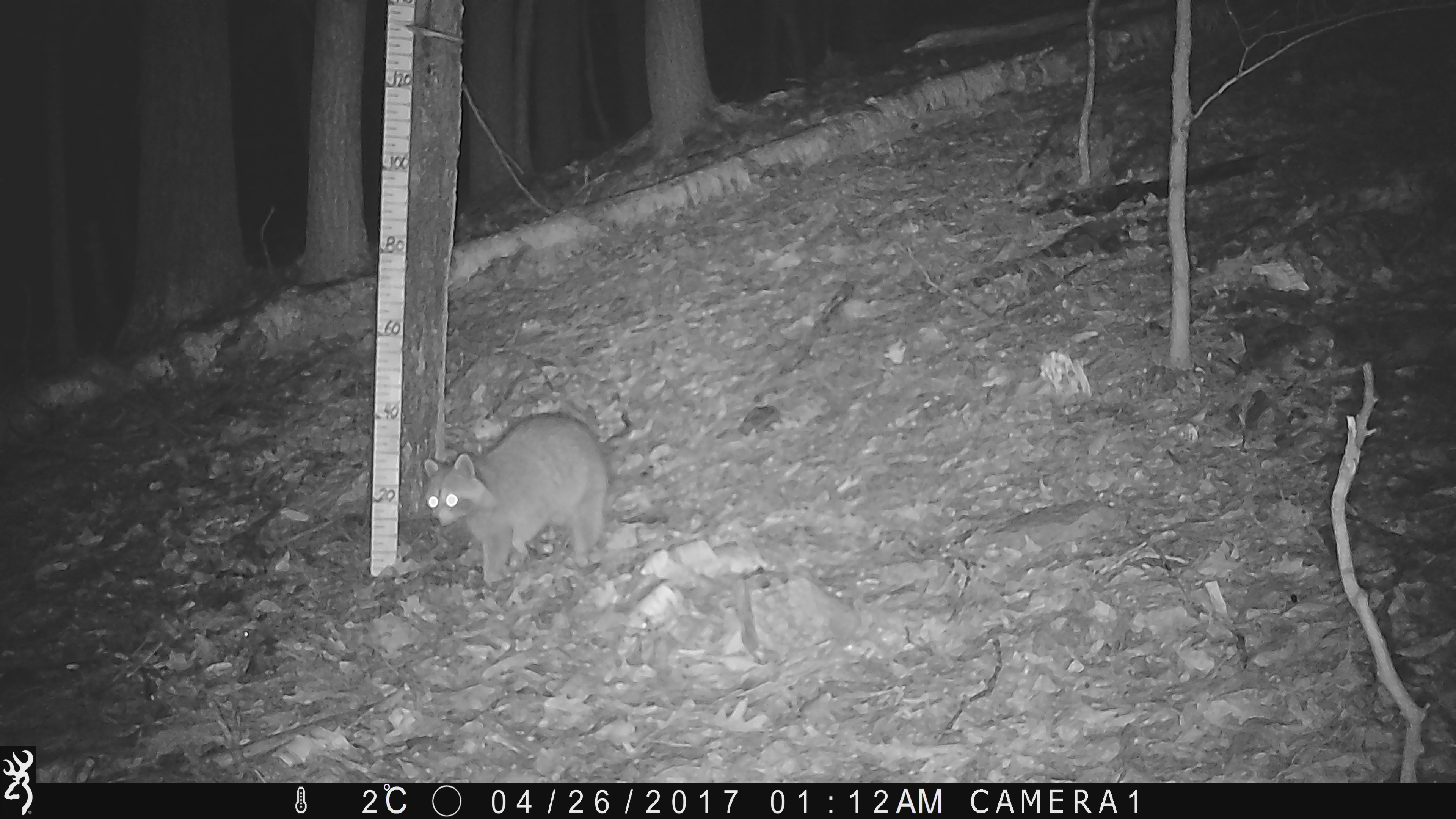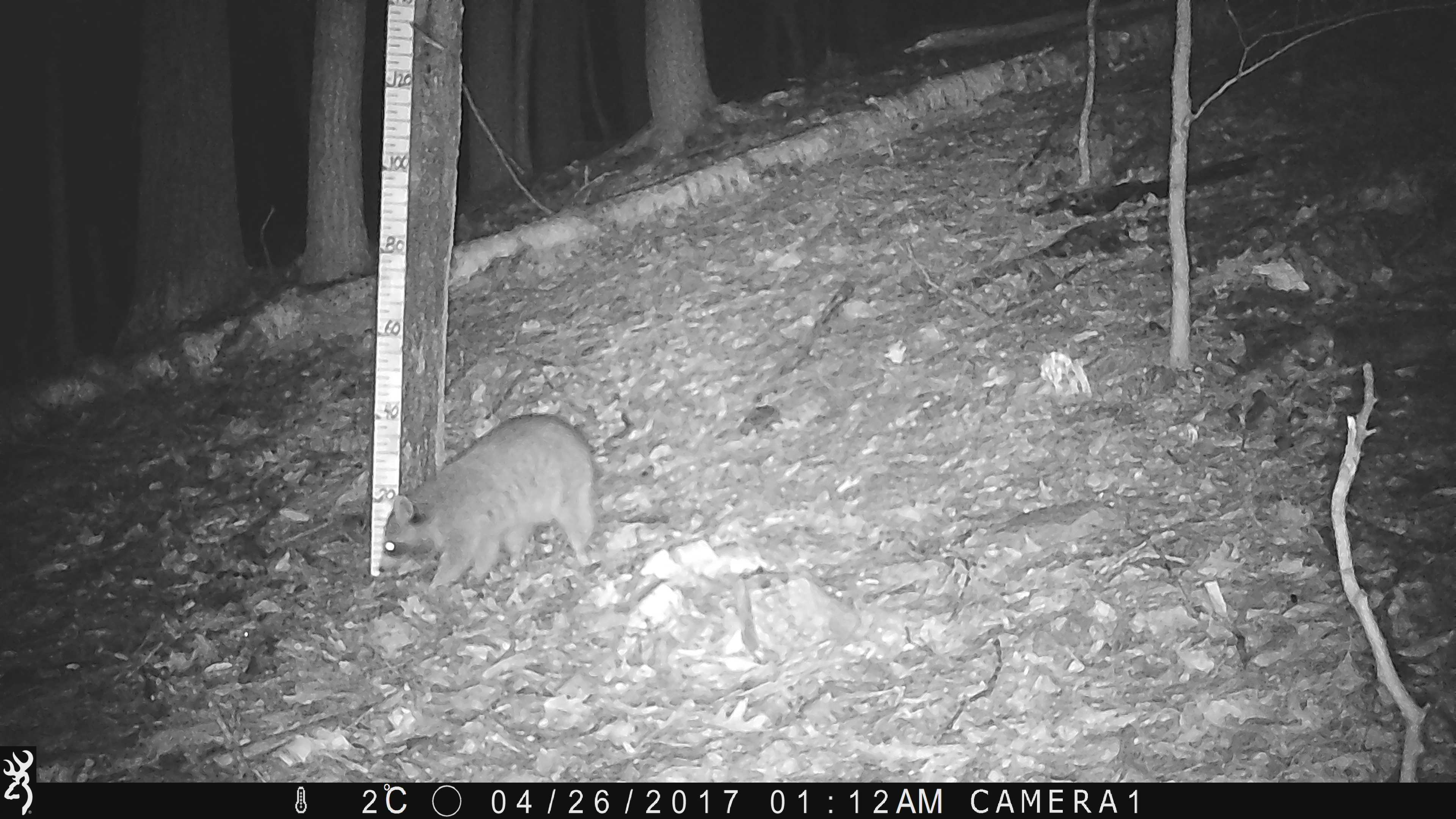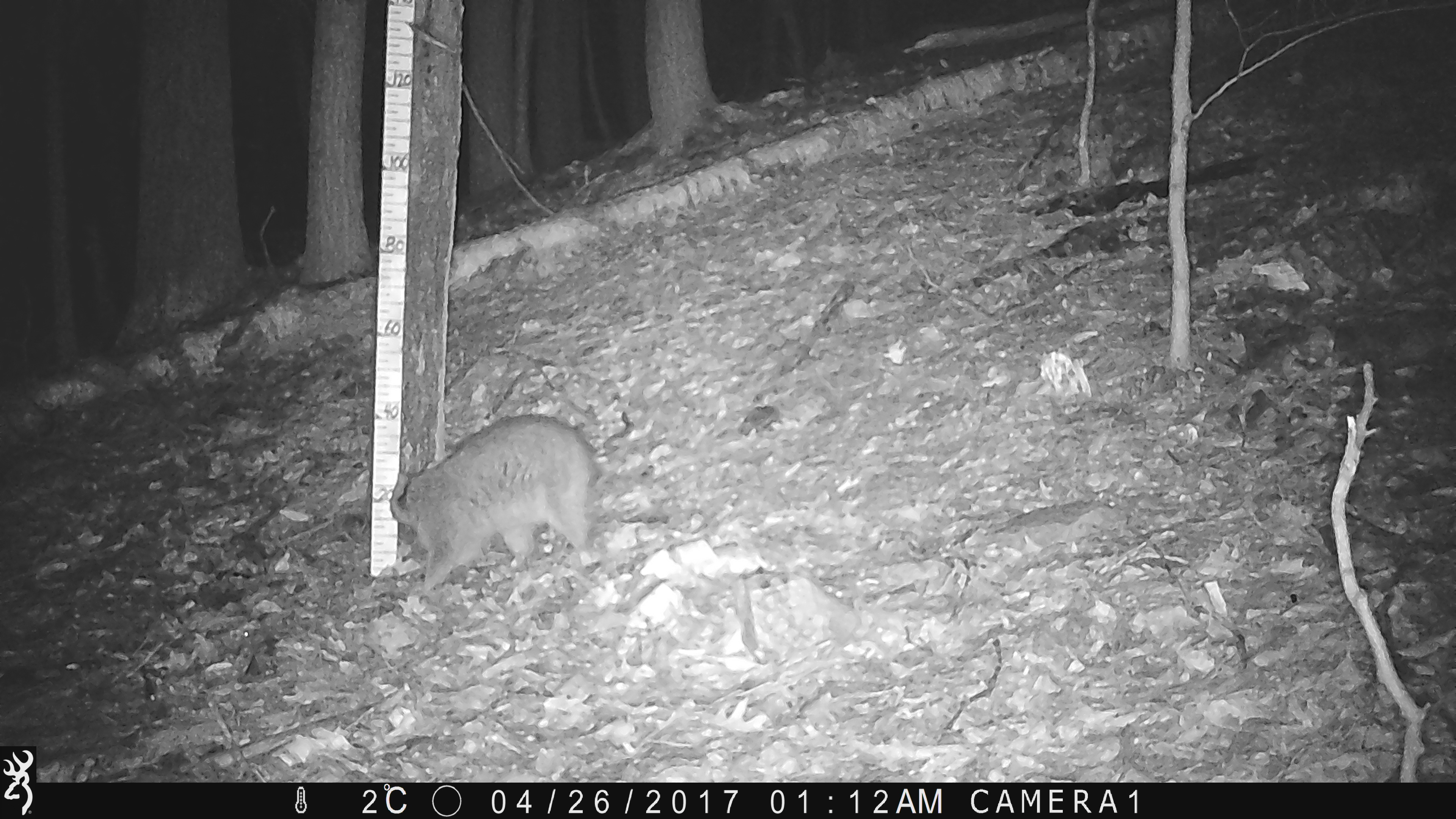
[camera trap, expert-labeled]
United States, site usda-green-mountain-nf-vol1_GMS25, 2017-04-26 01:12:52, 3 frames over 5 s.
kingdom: Animalia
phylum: Chordata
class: Mammalia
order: Carnivora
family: Procyonidae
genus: Procyon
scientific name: Procyon lotor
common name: raccoon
Raccoon (Procyon lotor).